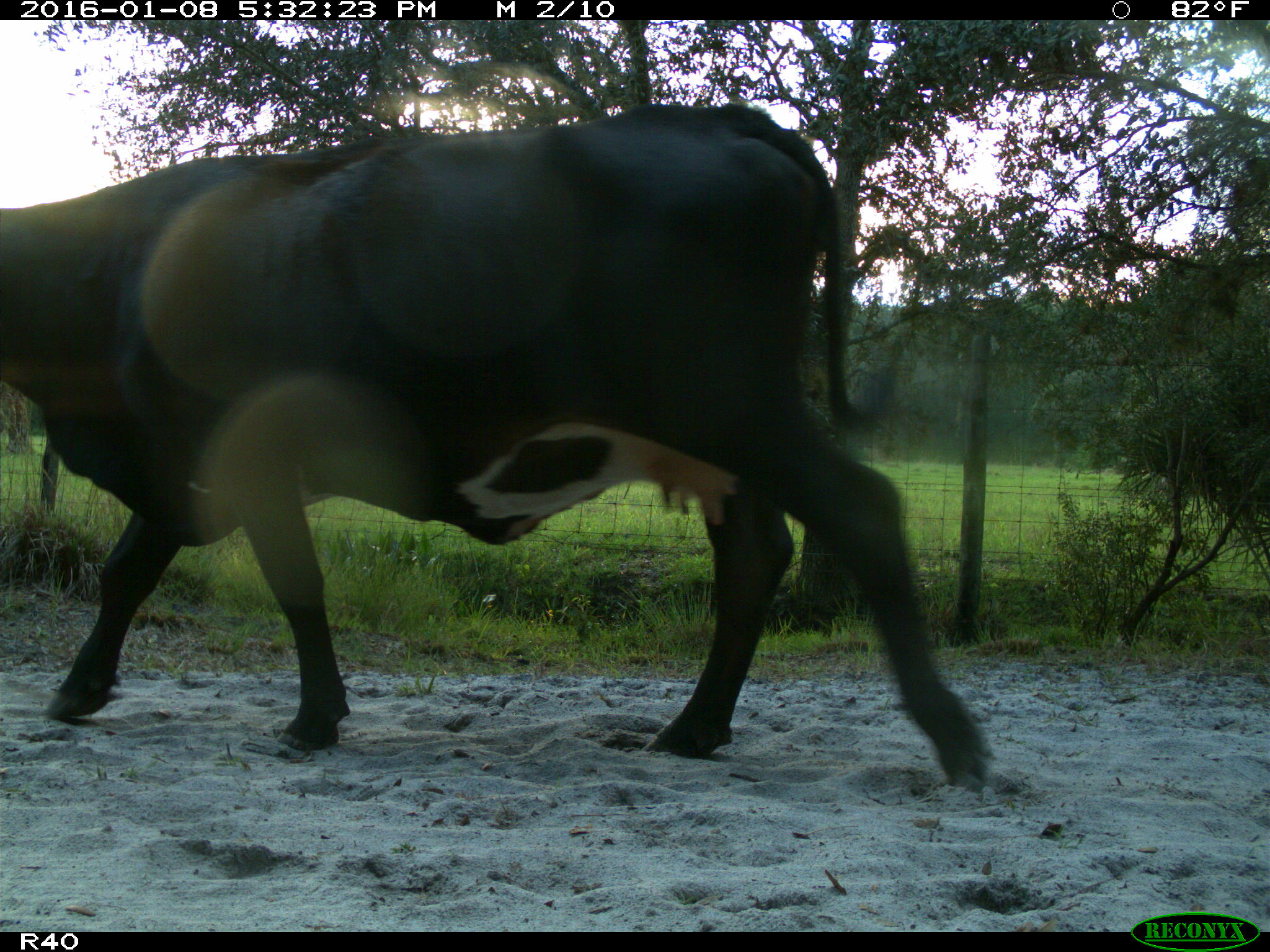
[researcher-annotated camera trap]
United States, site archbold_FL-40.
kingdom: Animalia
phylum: Chordata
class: Mammalia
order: Artiodactyla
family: Bovidae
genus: Bos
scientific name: Bos taurus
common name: domestic cow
Bos taurus (domestic cow).